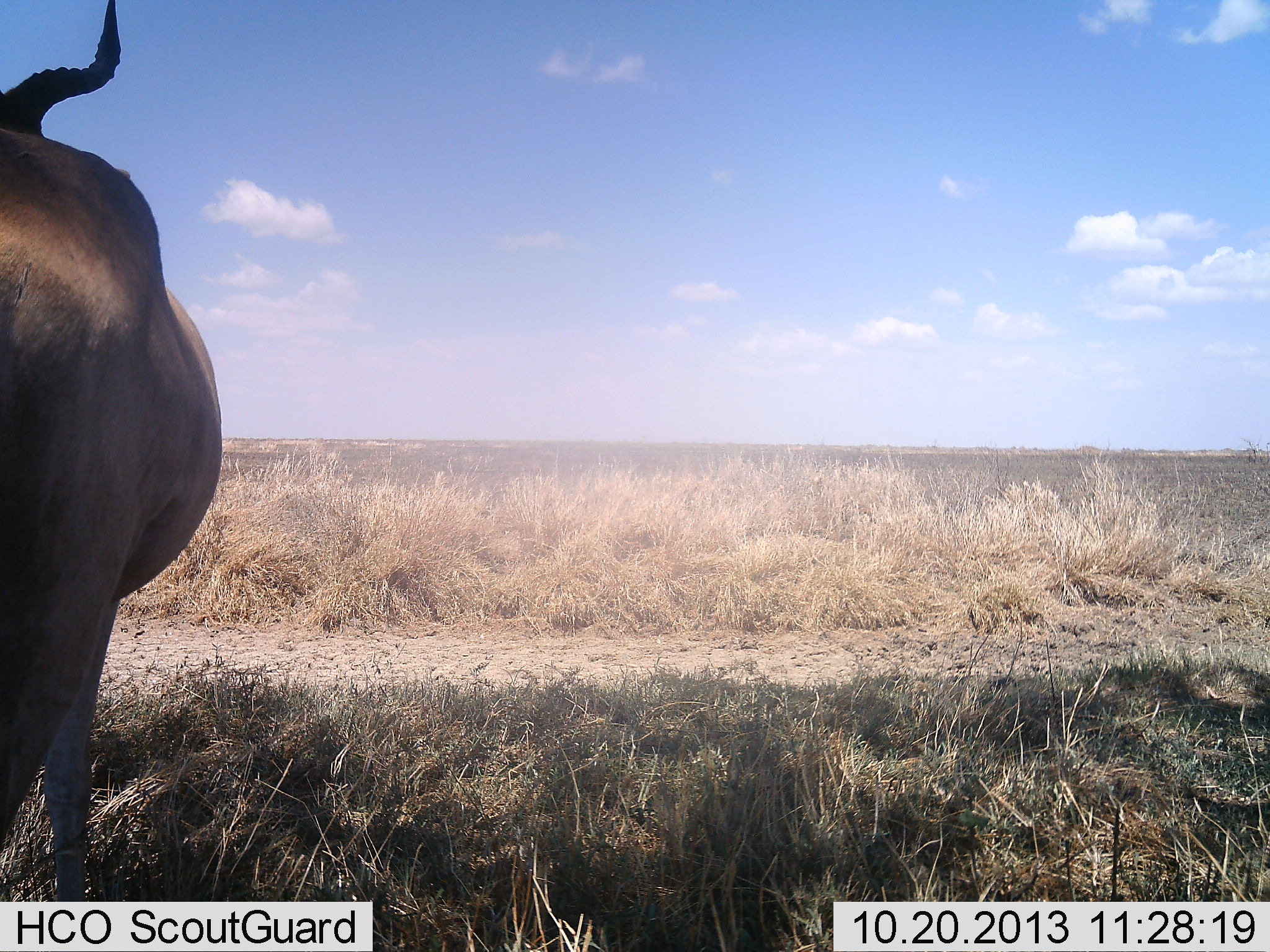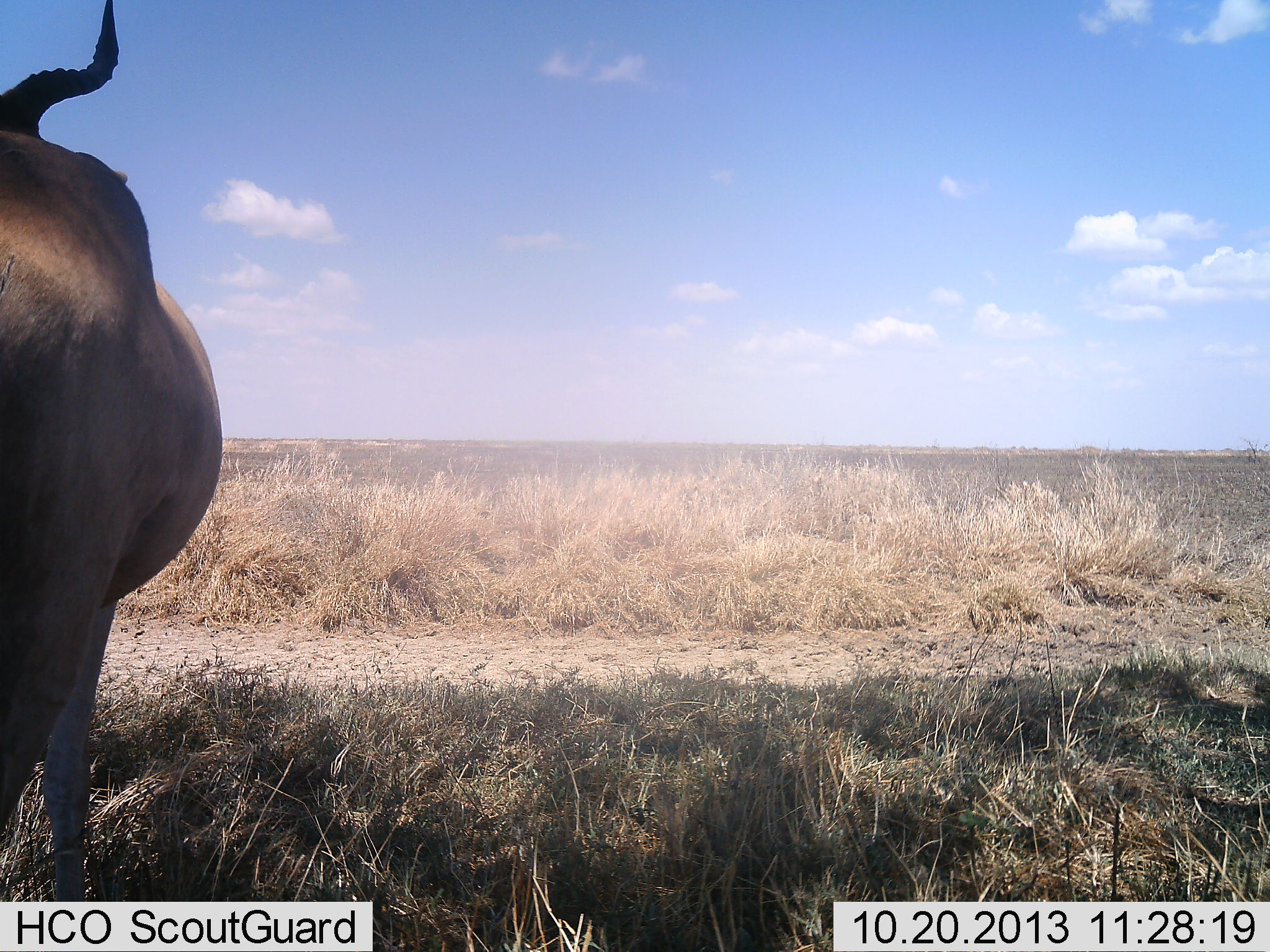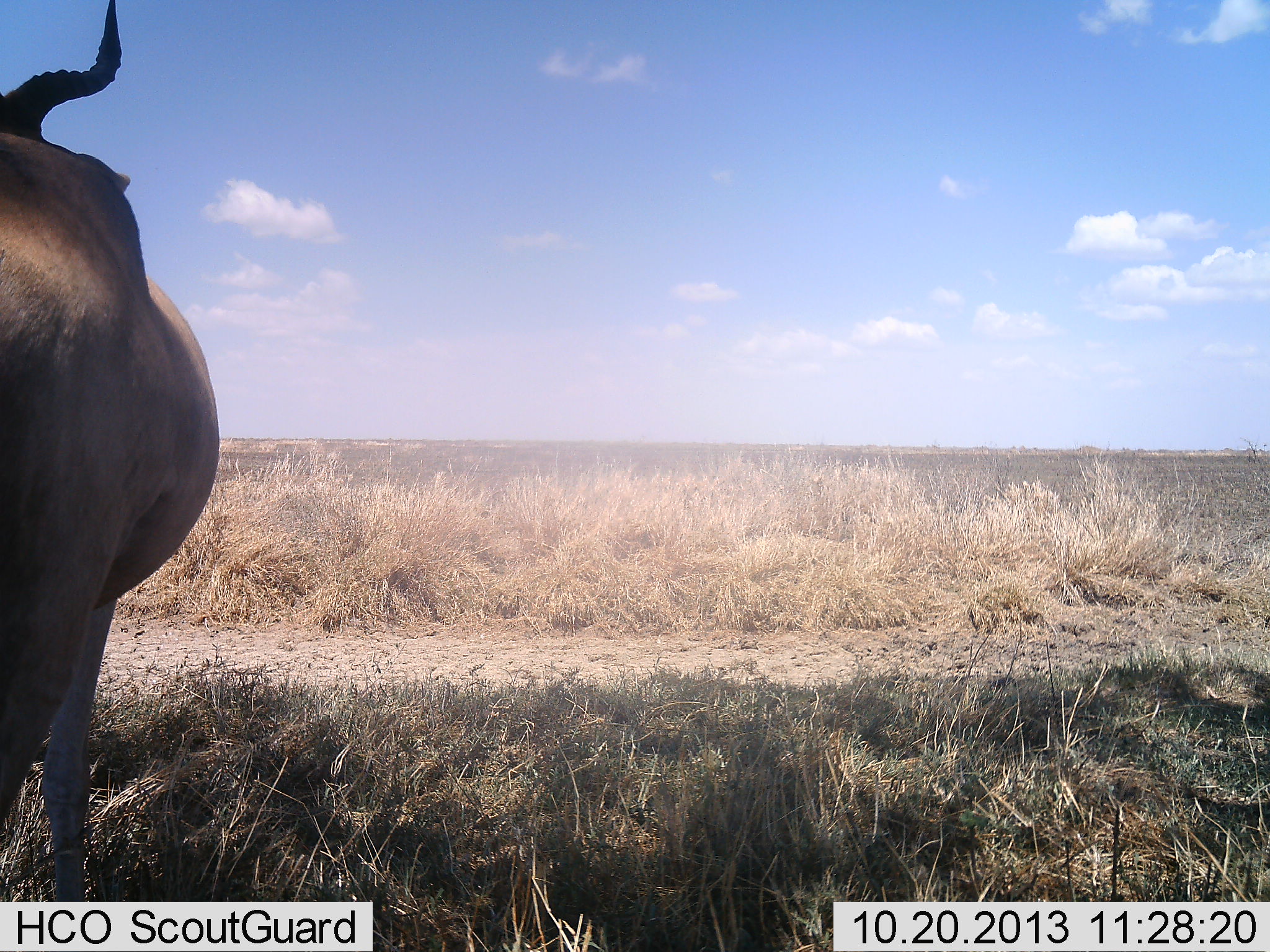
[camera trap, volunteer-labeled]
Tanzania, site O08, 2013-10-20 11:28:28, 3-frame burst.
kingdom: Animalia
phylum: Chordata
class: Mammalia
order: Artiodactyla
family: Bovidae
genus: Alcelaphus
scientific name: Alcelaphus buselaphus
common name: hartebeest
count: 1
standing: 96%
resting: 0%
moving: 4%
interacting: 0%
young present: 0%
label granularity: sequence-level